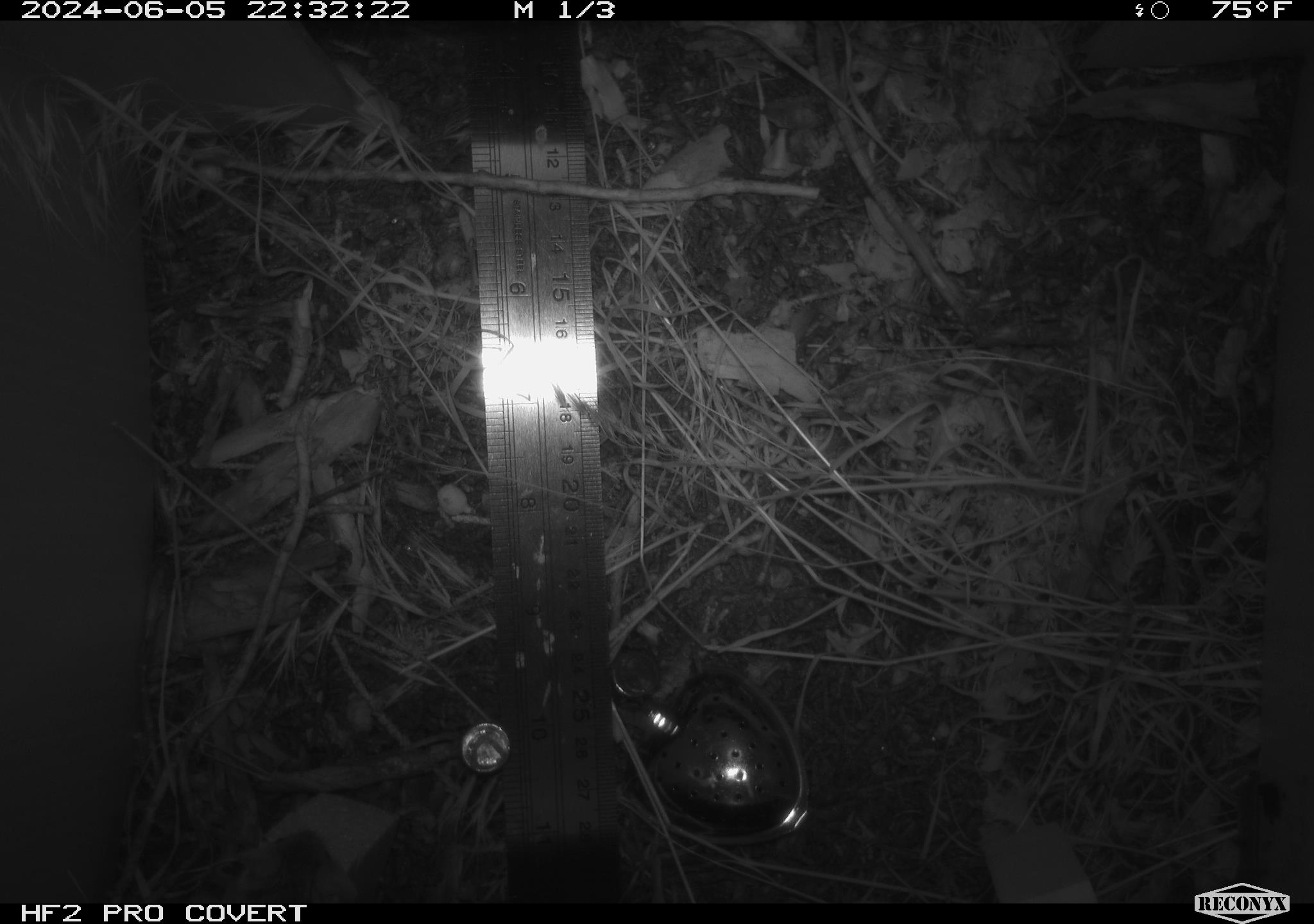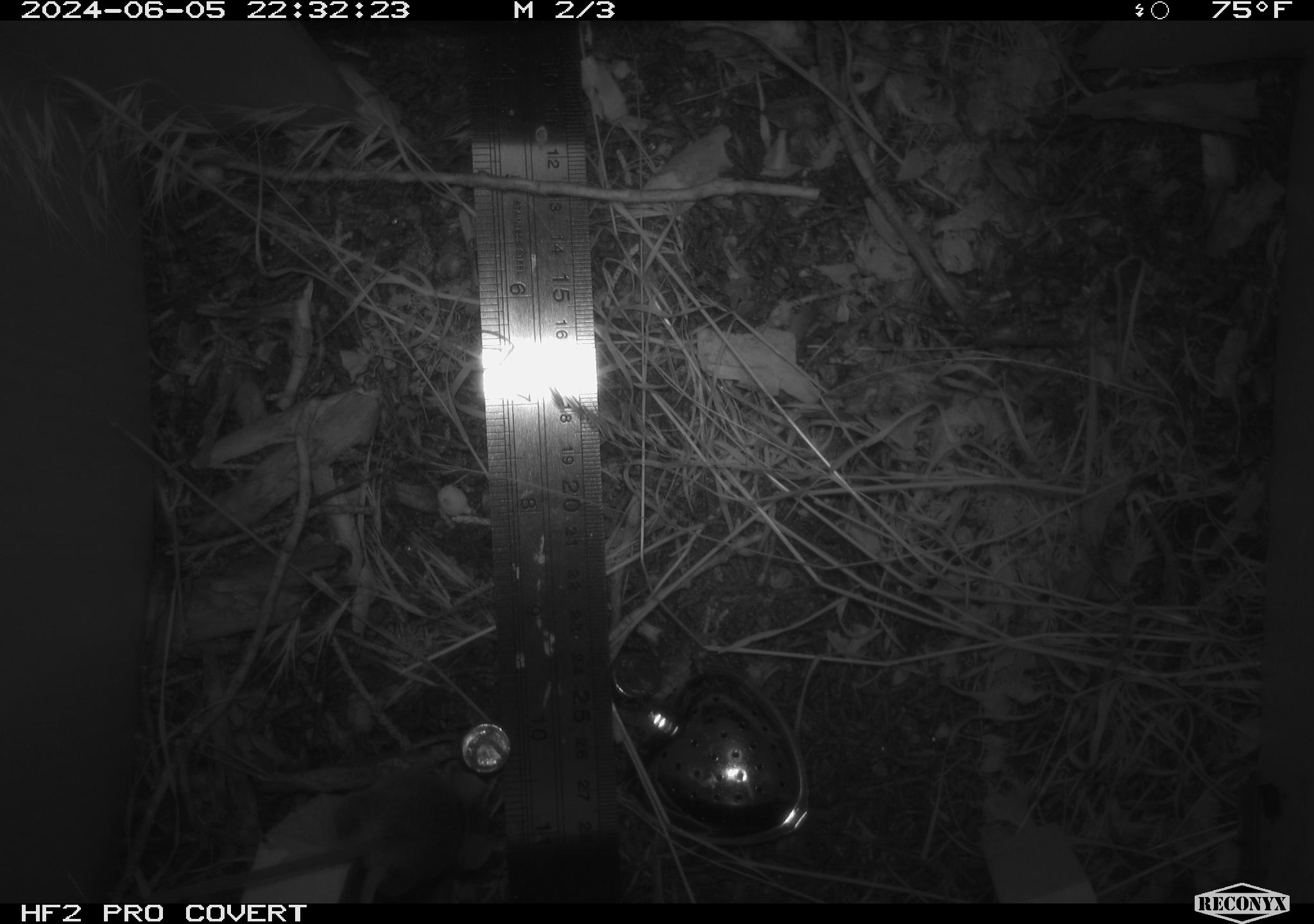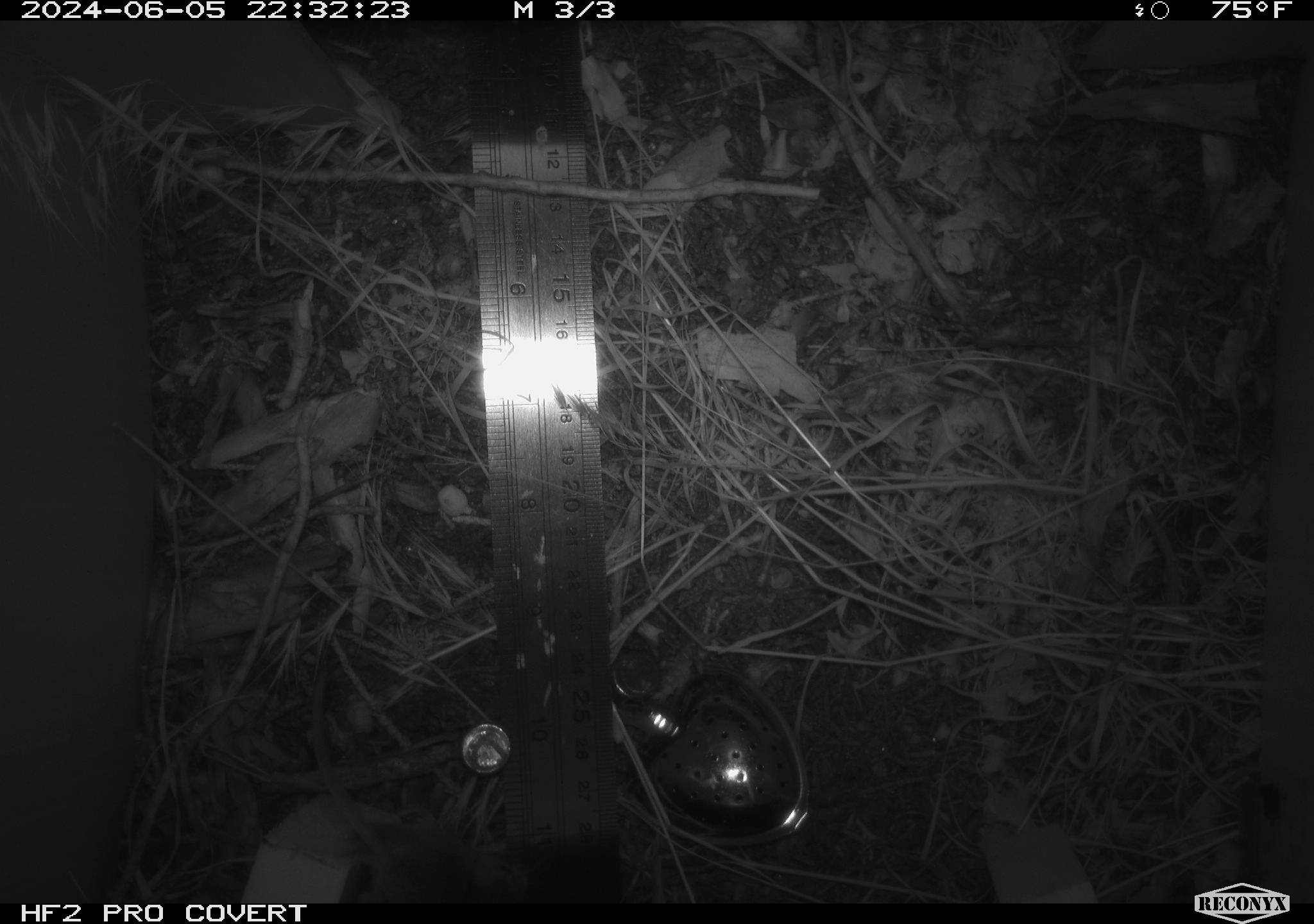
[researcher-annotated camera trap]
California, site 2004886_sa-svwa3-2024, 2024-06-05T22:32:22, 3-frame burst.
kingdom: Animalia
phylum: Chordata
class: Mammalia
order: Rodentia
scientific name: Rodentia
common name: mouse species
Mouse species (Rodentia).